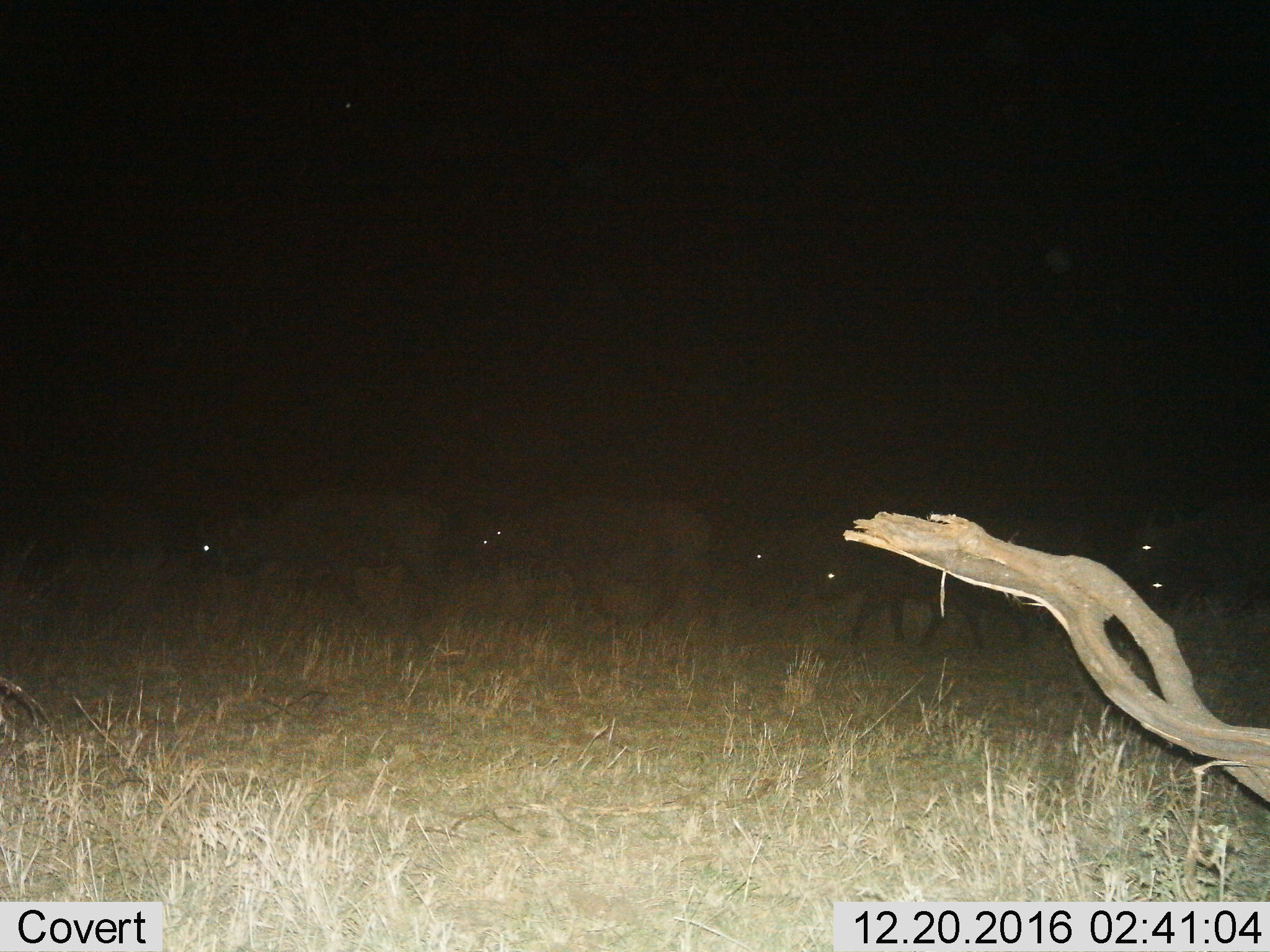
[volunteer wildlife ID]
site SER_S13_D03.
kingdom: Animalia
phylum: Chordata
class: Mammalia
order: Artiodactyla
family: Bovidae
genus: Syncerus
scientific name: Syncerus caffer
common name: african buffalo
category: buffalo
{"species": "buffalo (african buffalo) (Syncerus caffer)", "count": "7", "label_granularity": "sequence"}